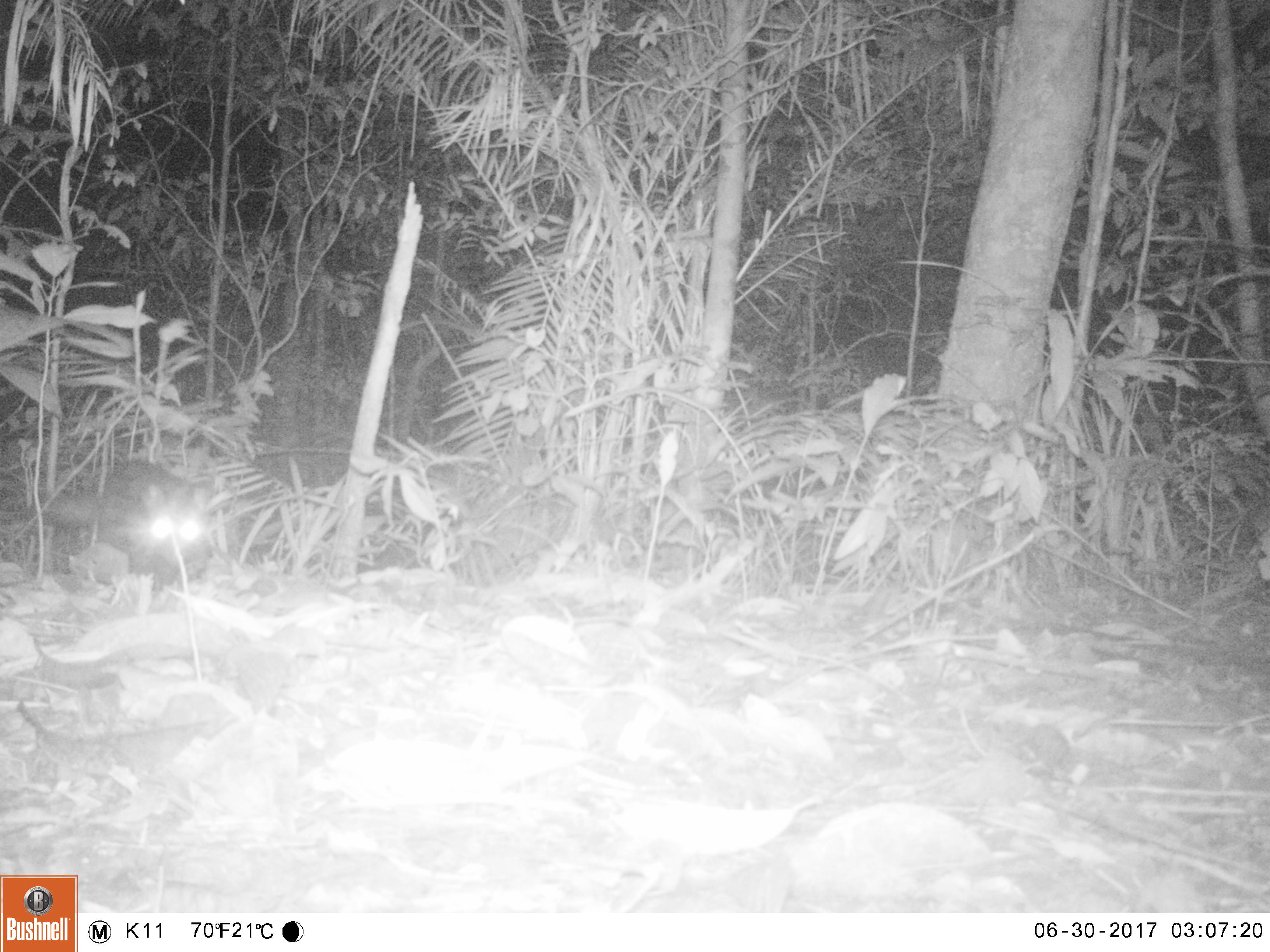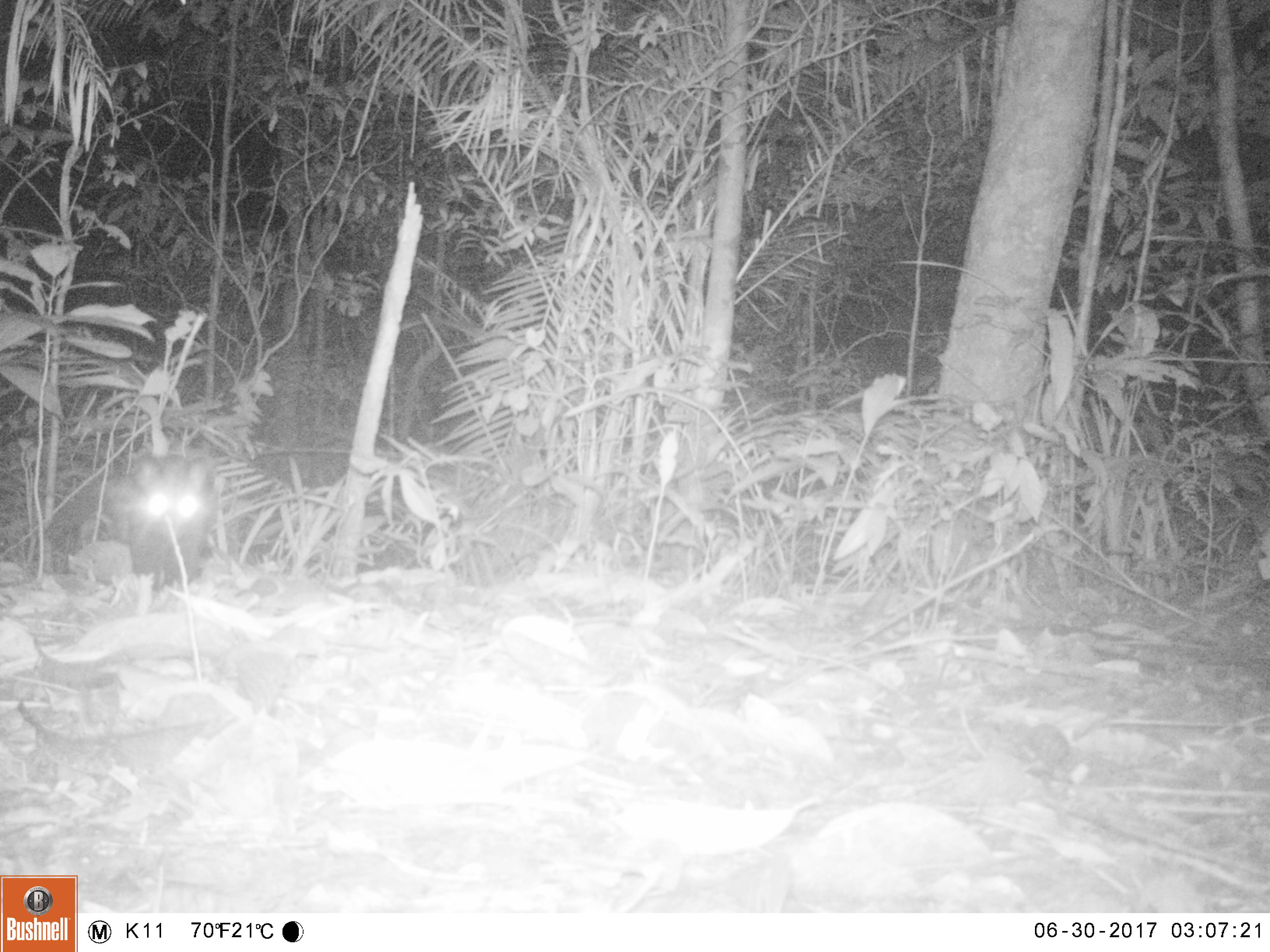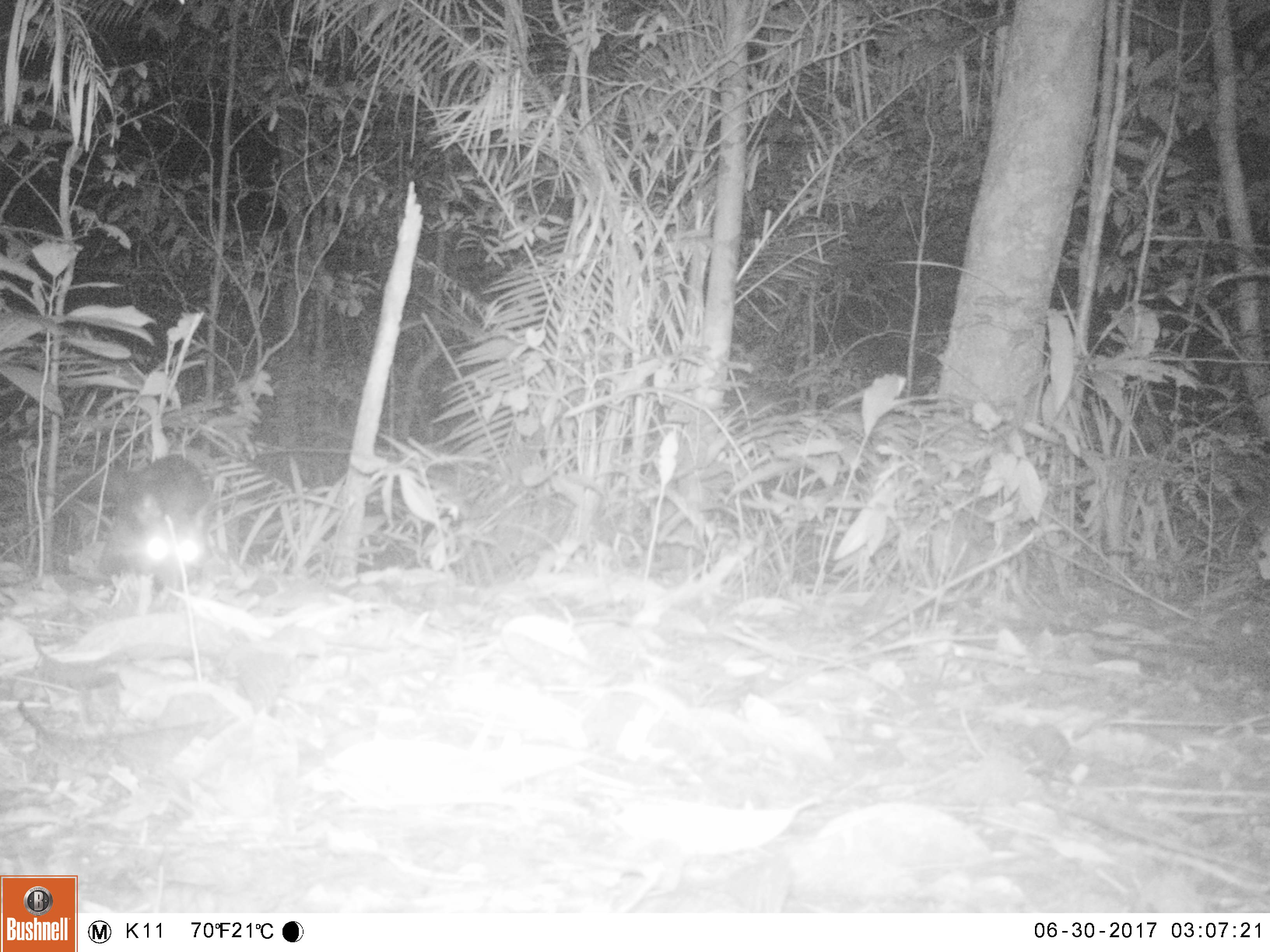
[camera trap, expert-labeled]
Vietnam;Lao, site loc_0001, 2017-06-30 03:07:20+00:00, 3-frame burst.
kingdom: Animalia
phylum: Chordata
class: Mammalia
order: Carnivora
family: Viverridae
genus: Paradoxurus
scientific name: Paradoxurus hermaphroditus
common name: common palm civet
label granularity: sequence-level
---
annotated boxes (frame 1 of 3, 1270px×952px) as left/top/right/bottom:
common palm civet: 27/459/210/593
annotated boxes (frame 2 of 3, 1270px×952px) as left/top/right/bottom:
common palm civet: 42/455/219/590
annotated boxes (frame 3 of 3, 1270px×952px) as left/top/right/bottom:
common palm civet: 54/453/218/593